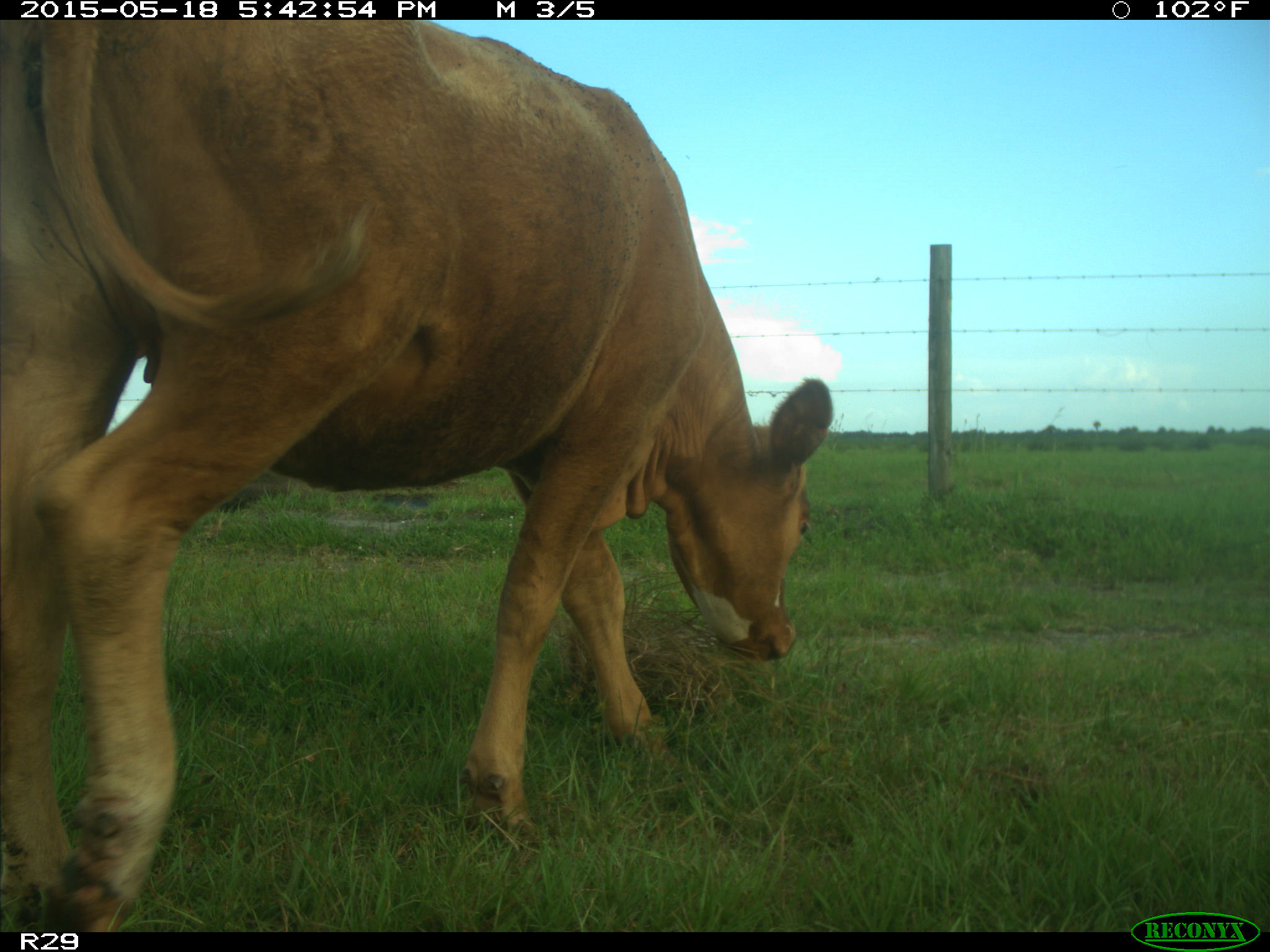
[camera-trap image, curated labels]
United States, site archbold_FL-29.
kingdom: Animalia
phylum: Chordata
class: Mammalia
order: Artiodactyla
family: Bovidae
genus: Bos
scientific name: Bos taurus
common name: domestic cow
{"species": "Bos taurus (domestic cow)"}